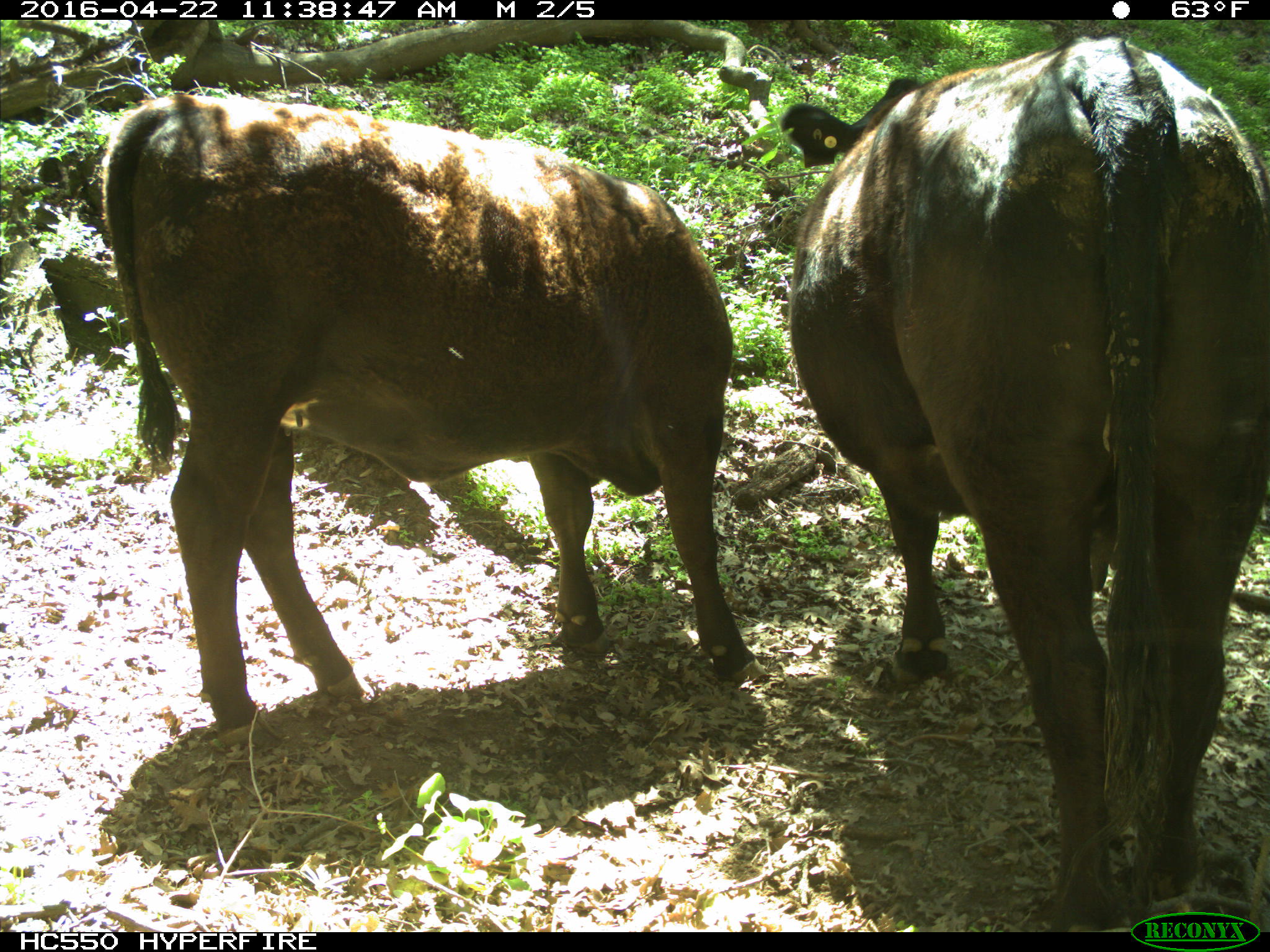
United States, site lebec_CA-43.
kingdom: Animalia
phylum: Chordata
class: Mammalia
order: Artiodactyla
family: Bovidae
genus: Bos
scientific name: Bos taurus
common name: domestic cow